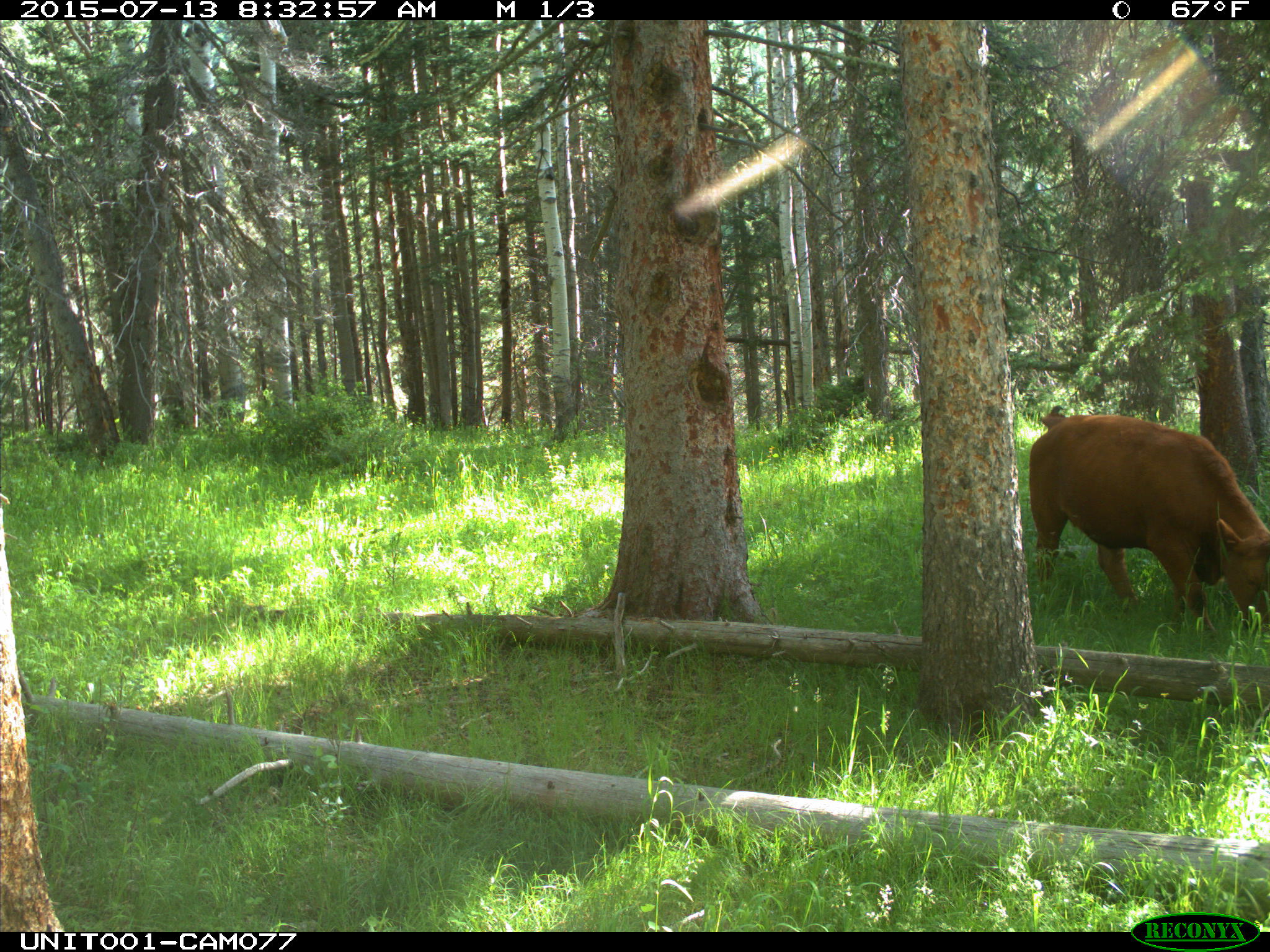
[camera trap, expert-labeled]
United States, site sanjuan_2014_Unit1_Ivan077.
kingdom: Animalia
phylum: Chordata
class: Mammalia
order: Artiodactyla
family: Bovidae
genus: Bos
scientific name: Bos taurus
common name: domestic cow